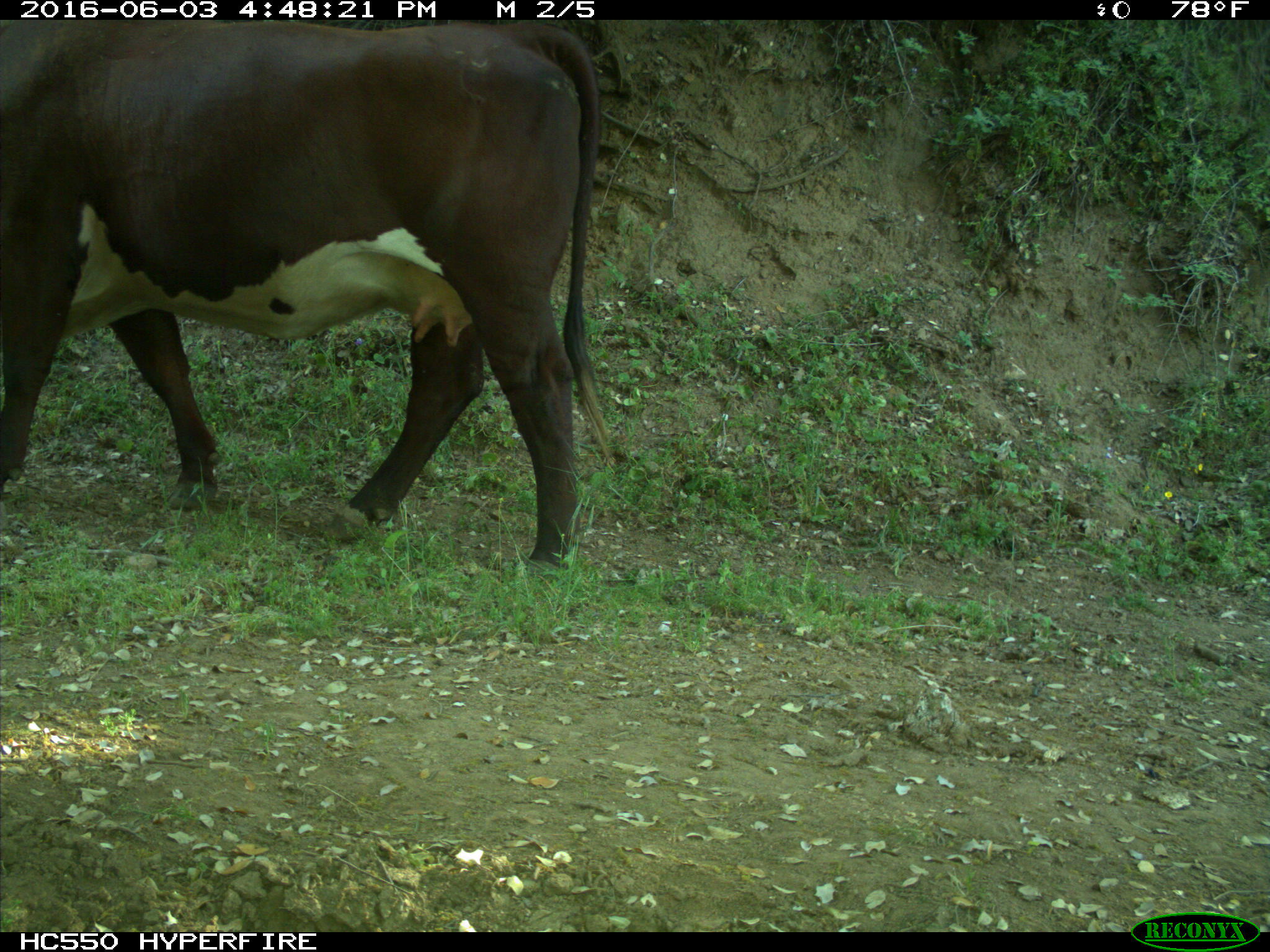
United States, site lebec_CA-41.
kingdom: Animalia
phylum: Chordata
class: Mammalia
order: Artiodactyla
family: Bovidae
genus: Bos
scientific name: Bos taurus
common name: domestic cow